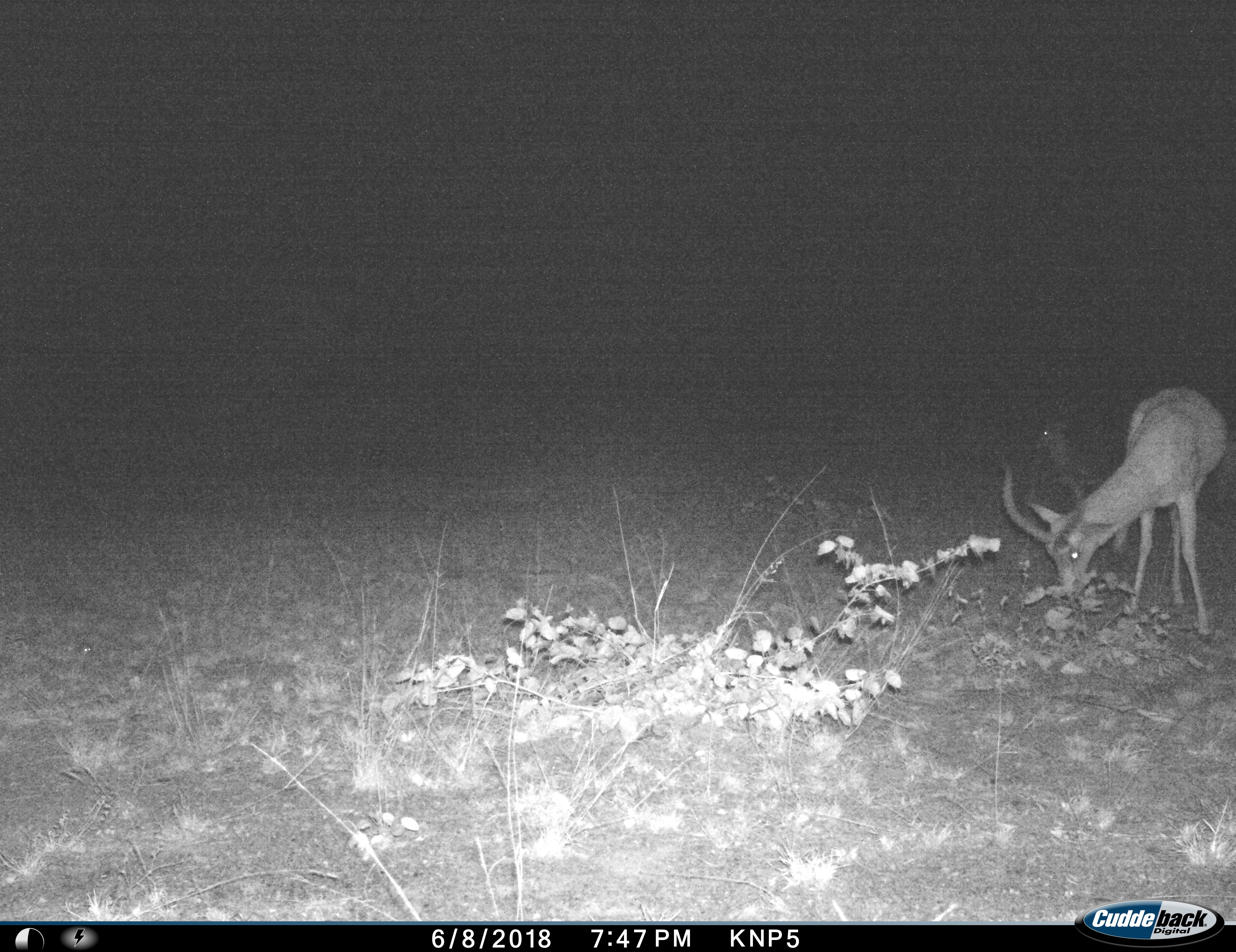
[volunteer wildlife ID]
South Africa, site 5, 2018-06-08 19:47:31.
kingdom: Animalia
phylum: Chordata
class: Mammalia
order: Artiodactyla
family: Bovidae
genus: Aepyceros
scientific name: Aepyceros melampus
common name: impala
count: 2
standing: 40%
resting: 30%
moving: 0%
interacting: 0%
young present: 0%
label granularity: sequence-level